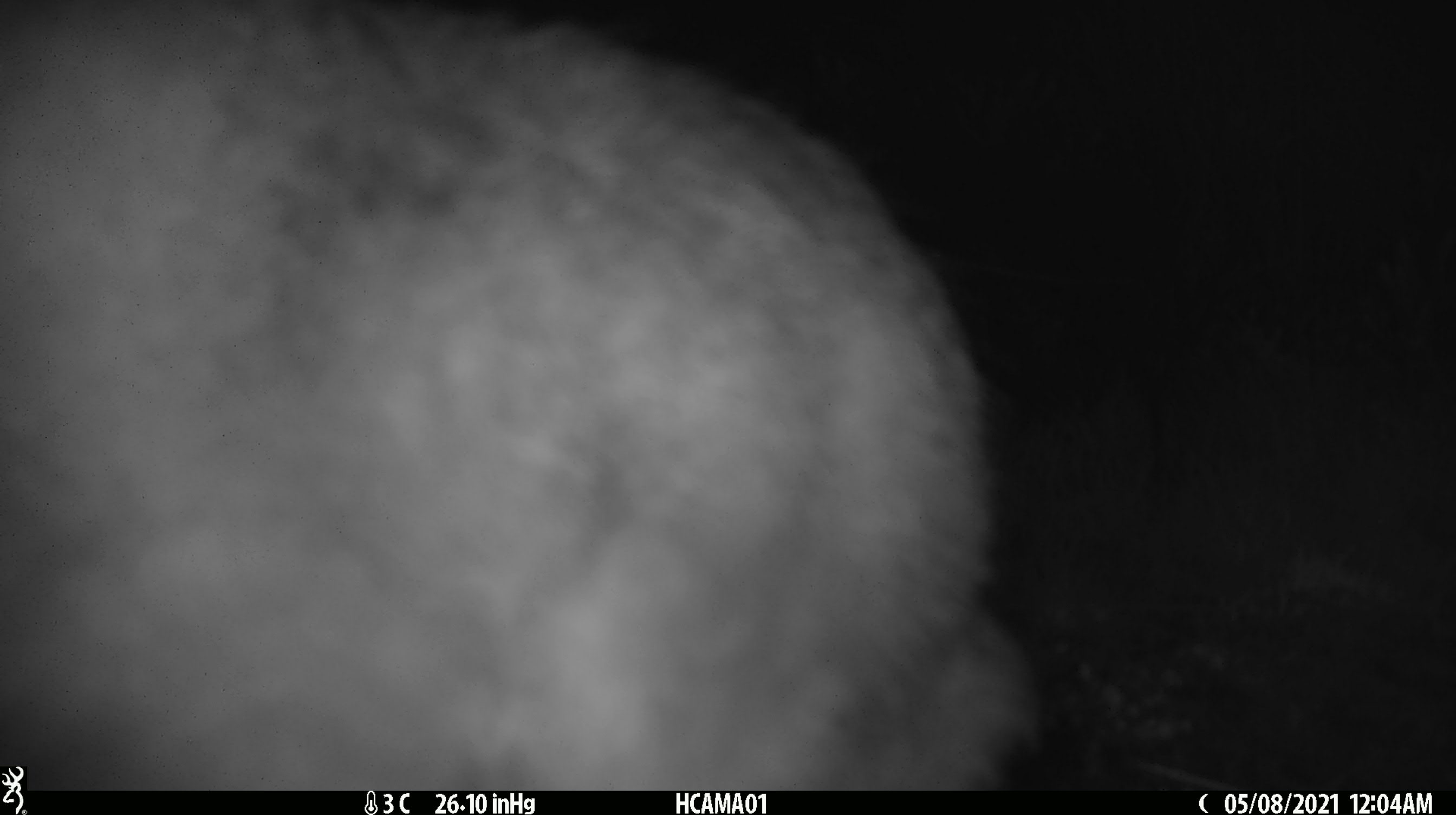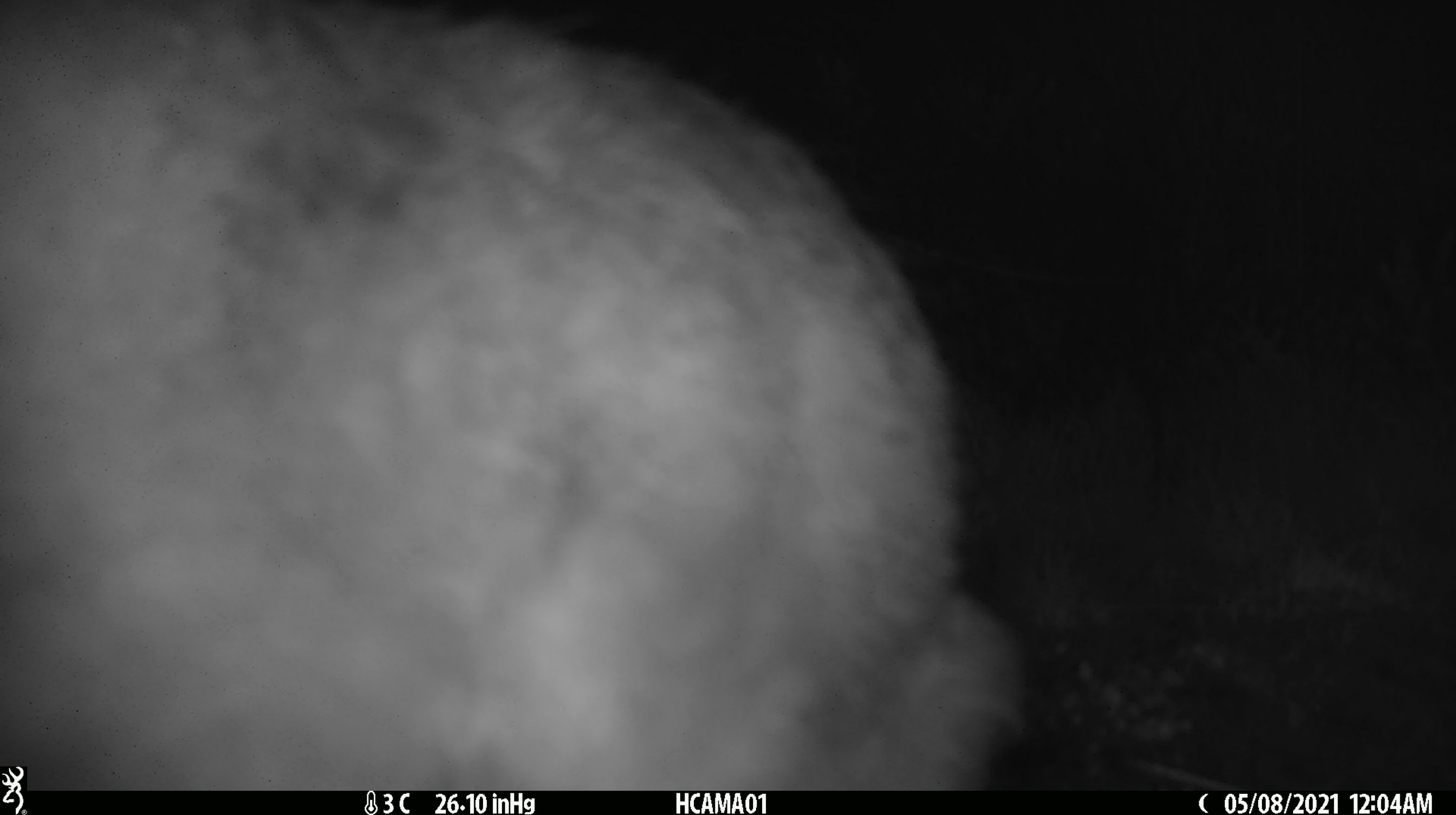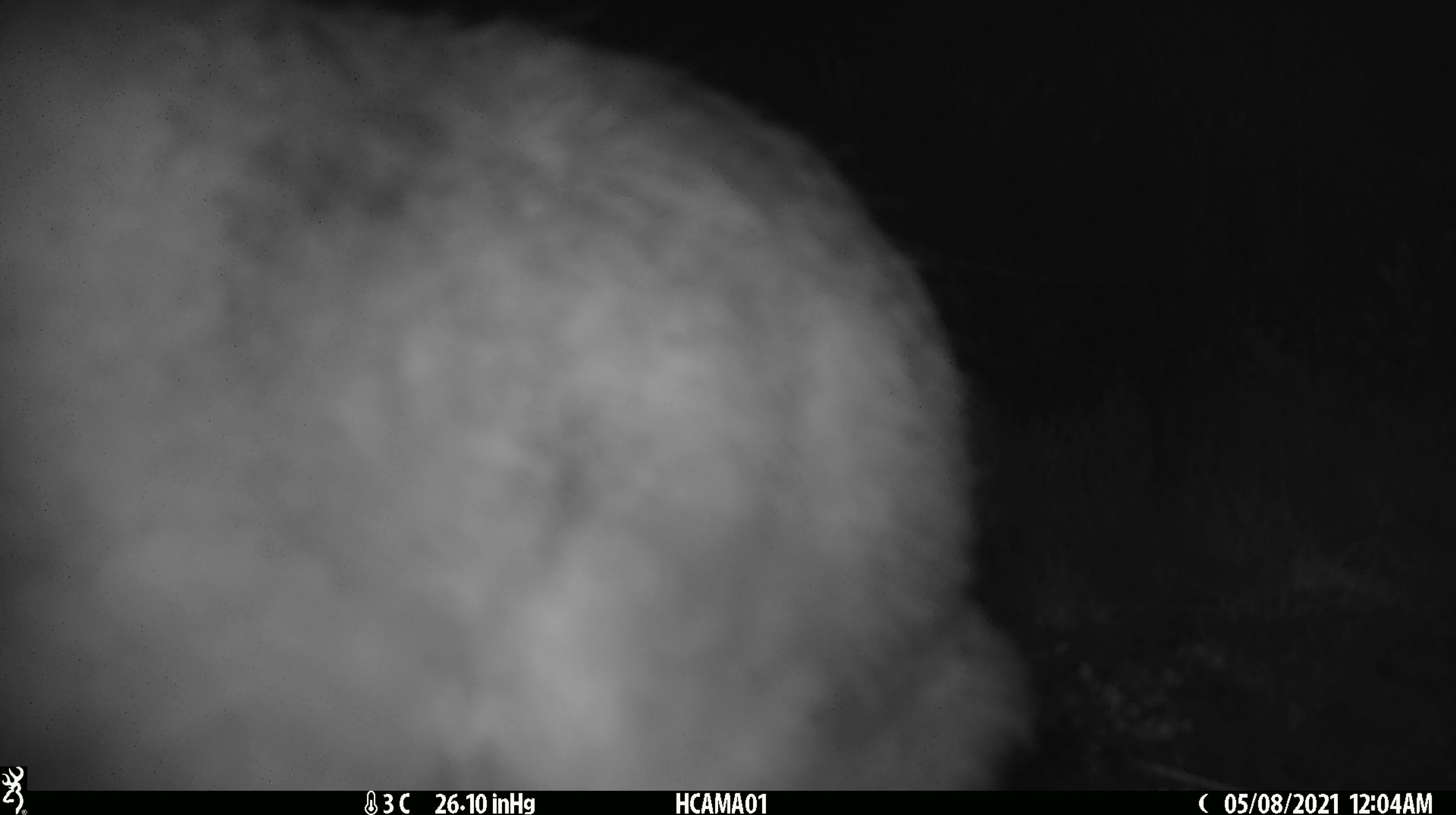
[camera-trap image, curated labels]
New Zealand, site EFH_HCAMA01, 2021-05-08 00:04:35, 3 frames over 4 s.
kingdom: Animalia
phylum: Chordata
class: Mammalia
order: Lagomorpha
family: Leporidae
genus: Lepus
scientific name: Lepus europaeus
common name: brown hare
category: hare